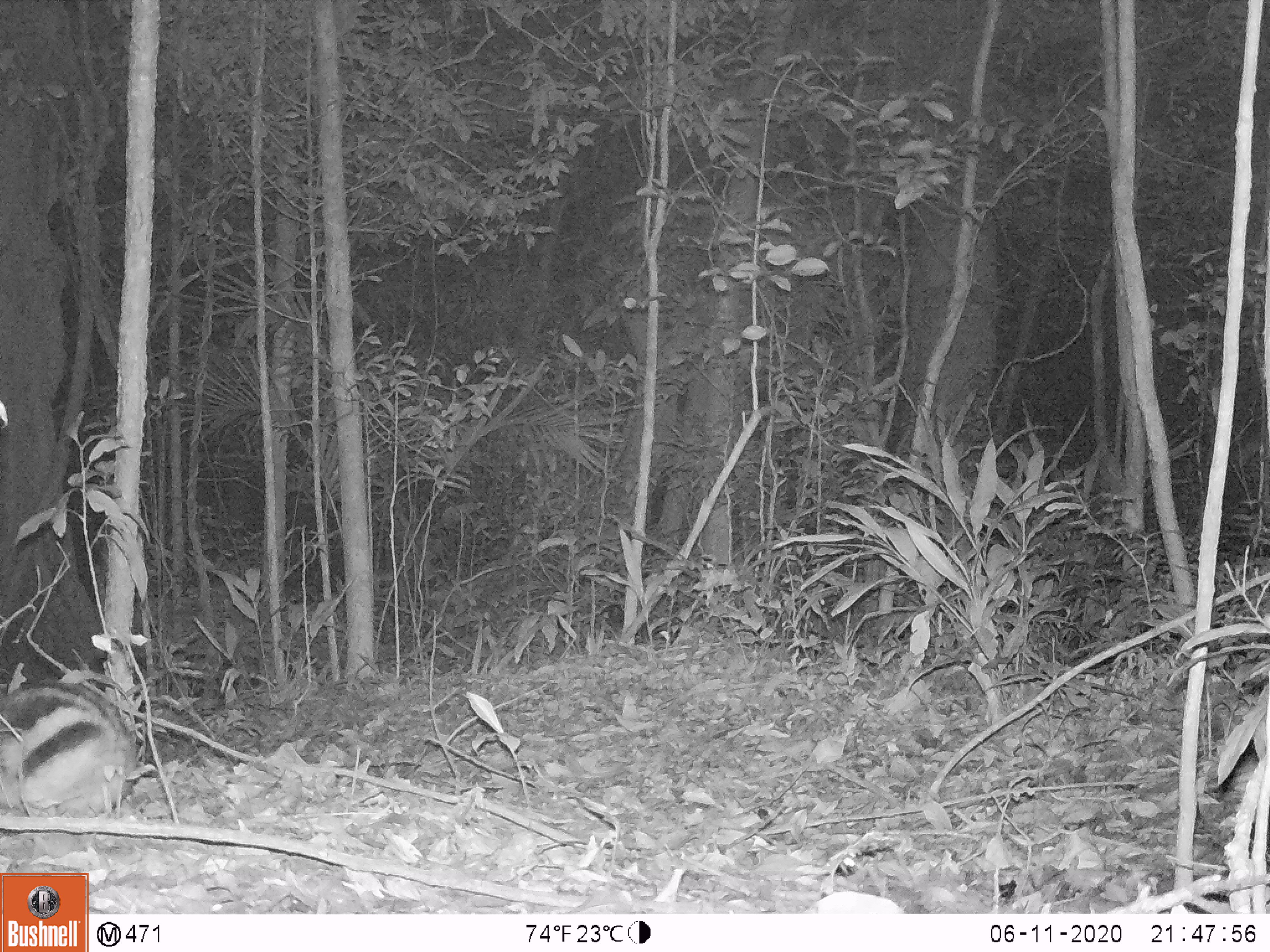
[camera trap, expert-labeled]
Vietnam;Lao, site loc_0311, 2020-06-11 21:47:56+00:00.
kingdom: Animalia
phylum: Chordata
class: Mammalia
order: Lagomorpha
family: Leporidae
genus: Nesolagus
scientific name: Nesolagus timminsi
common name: annamite striped rabbit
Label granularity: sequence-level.